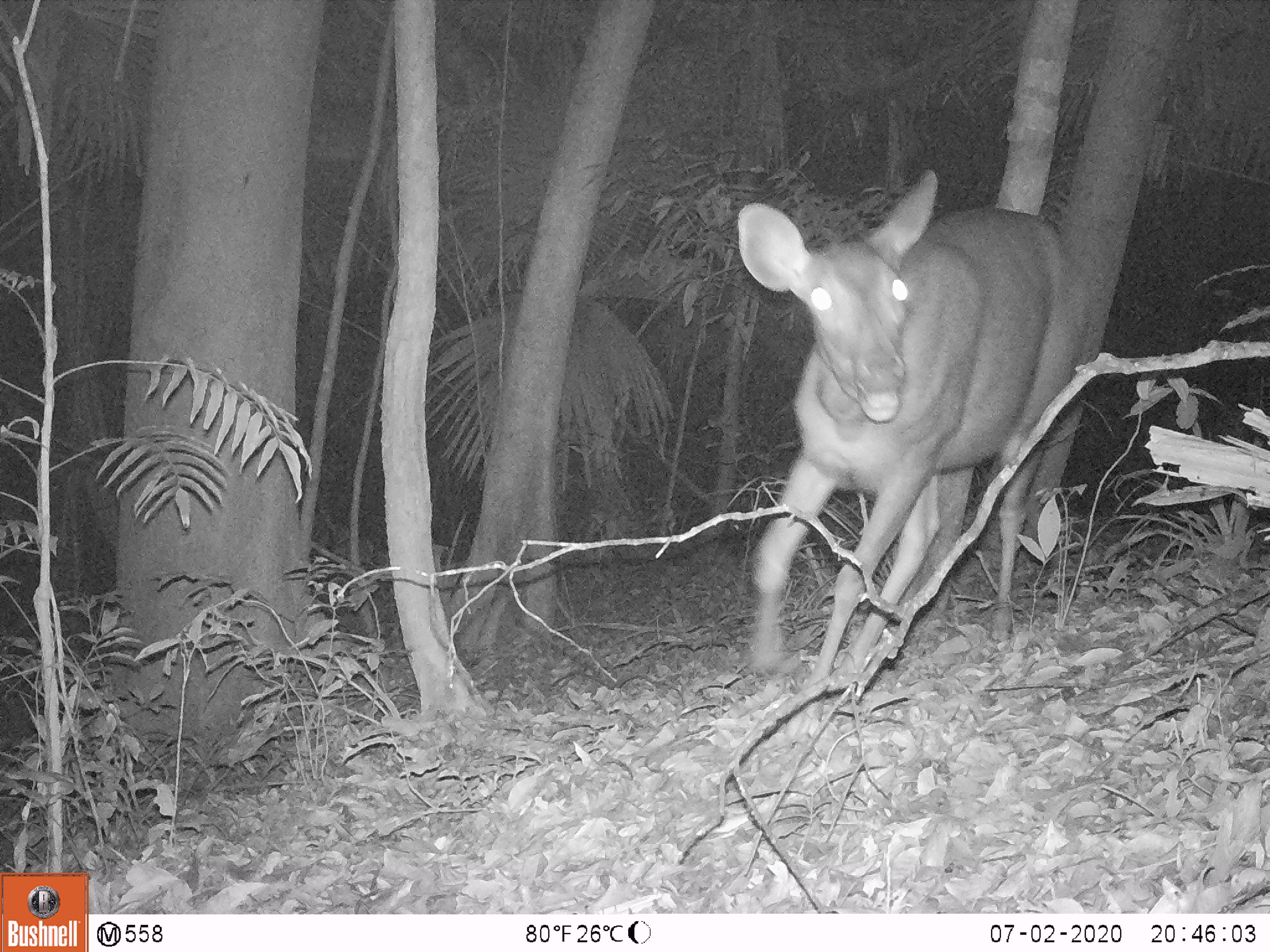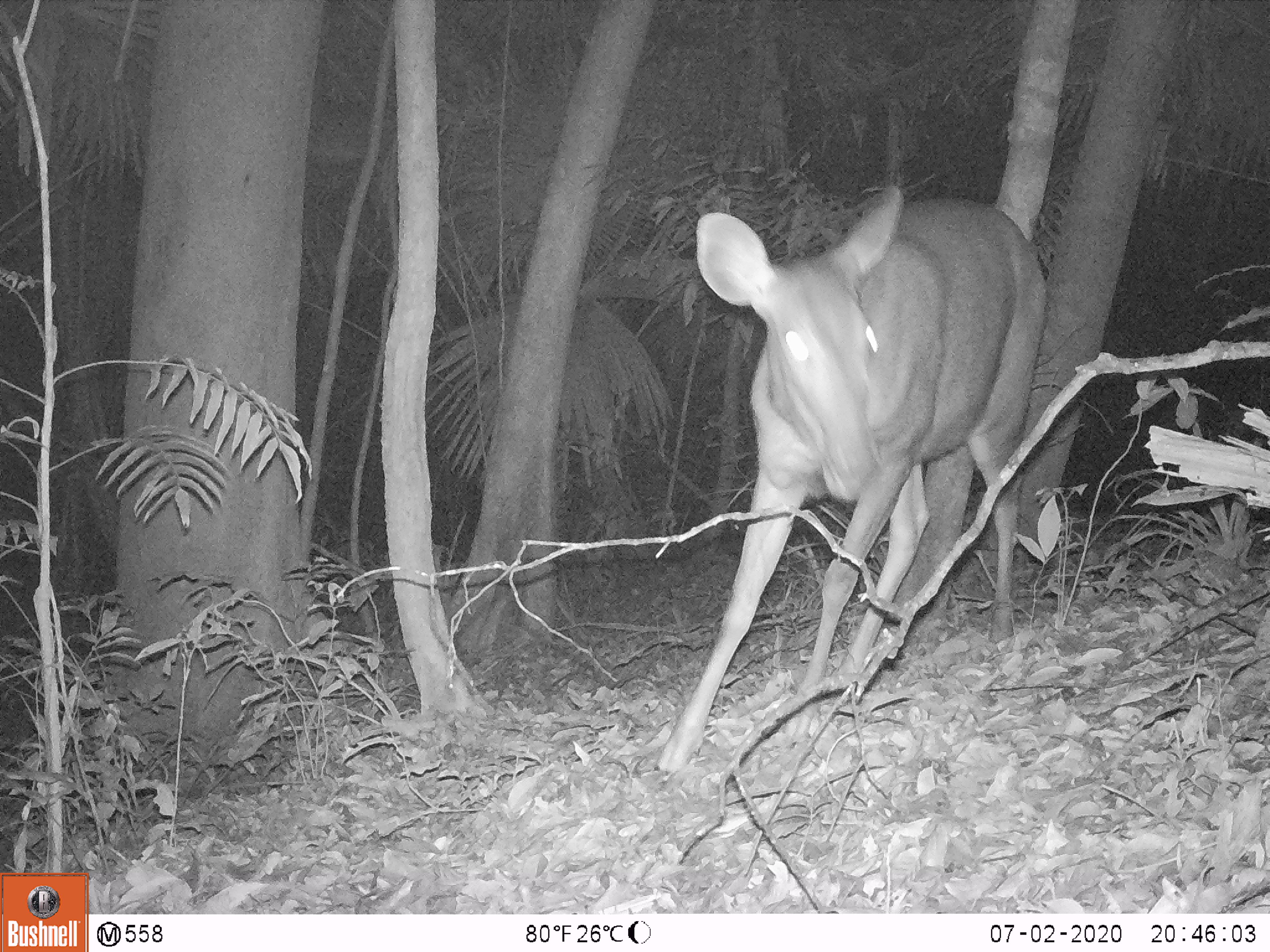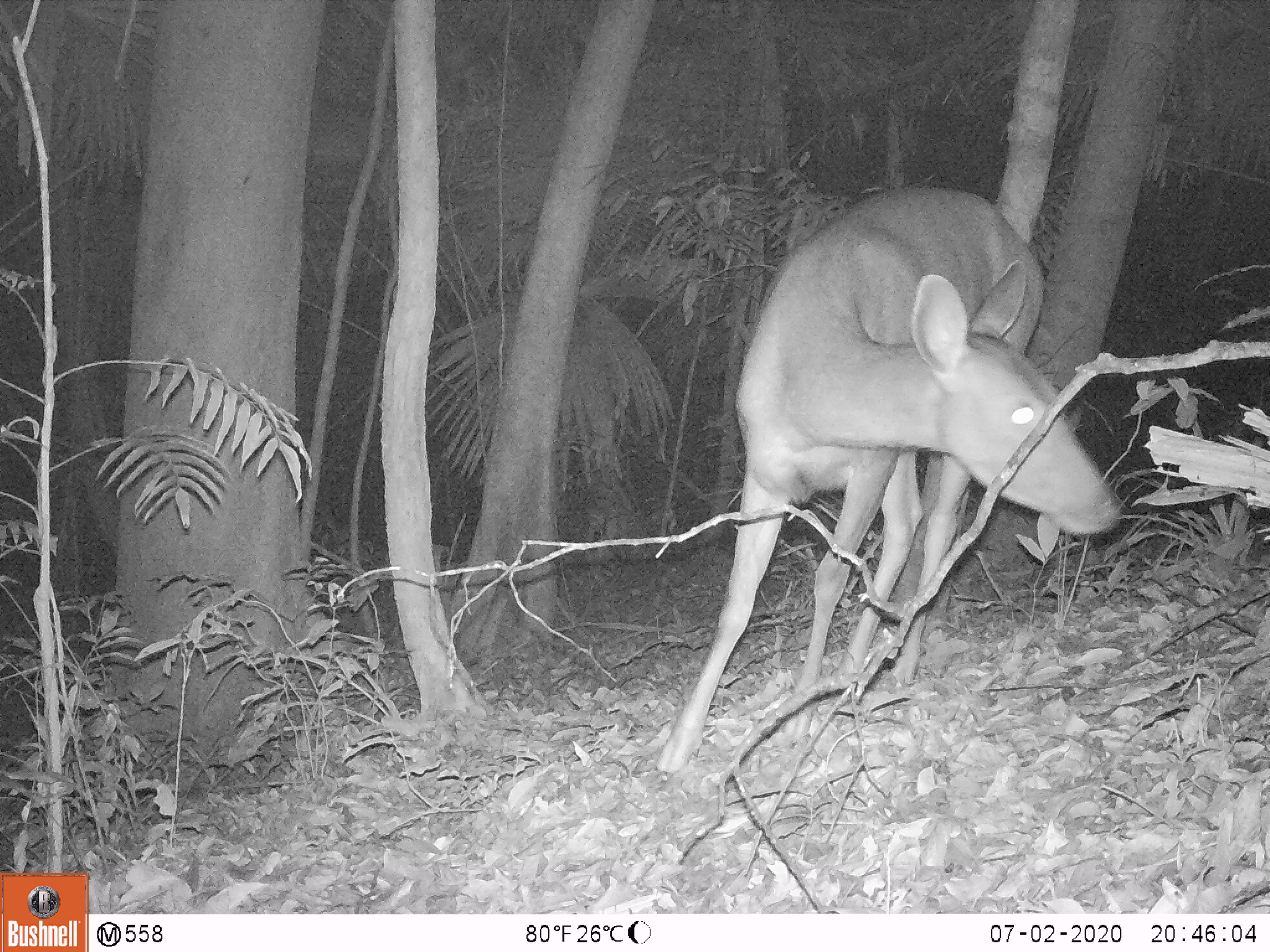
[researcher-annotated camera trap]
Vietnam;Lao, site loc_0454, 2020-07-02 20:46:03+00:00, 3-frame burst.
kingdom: Animalia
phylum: Chordata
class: Mammalia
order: Artiodactyla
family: Cervidae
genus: Rusa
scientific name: Rusa unicolor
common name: sambar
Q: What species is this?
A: Sambar (Rusa unicolor).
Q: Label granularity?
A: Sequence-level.